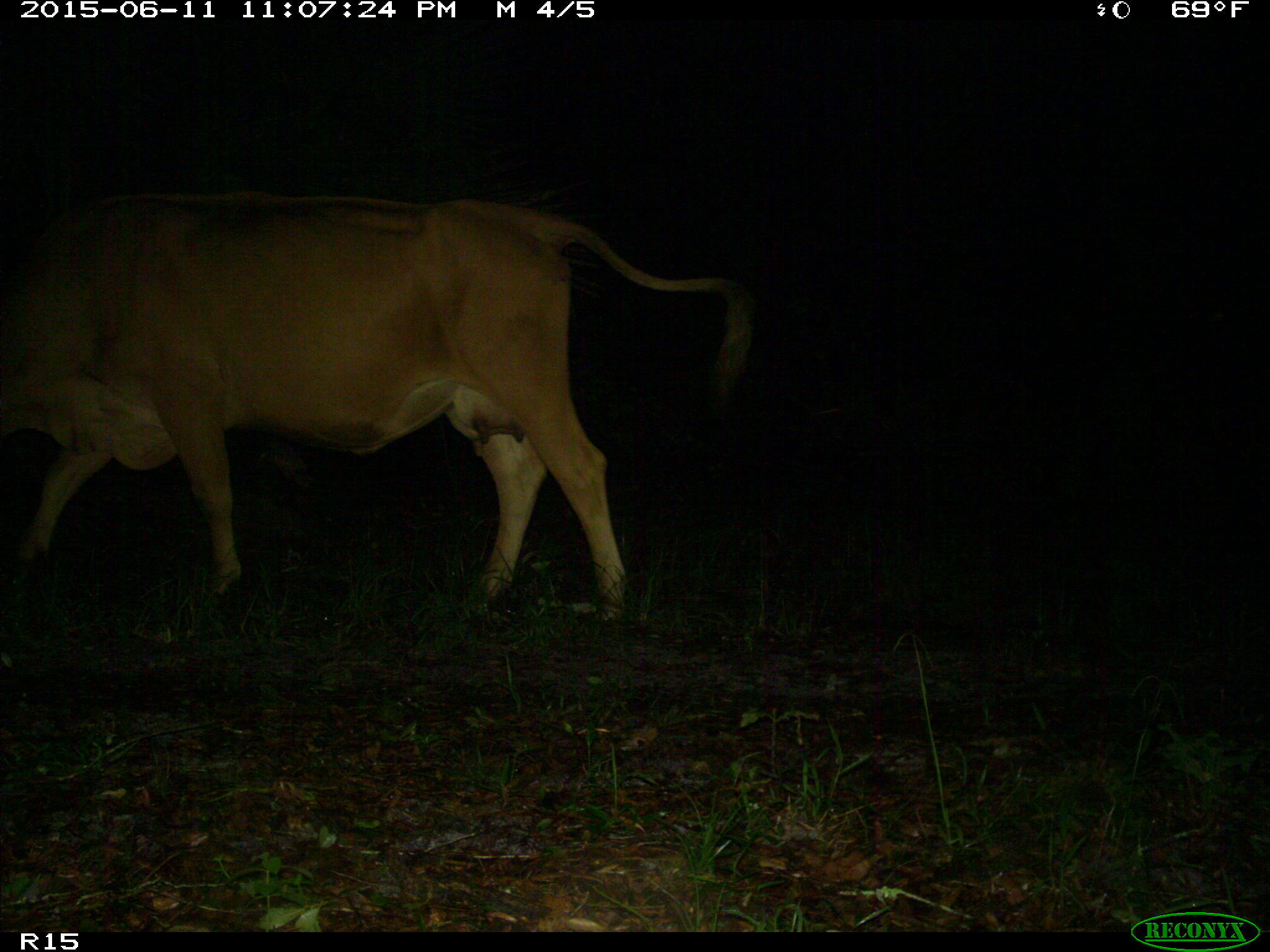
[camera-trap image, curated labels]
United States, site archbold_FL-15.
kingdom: Animalia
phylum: Chordata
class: Mammalia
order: Artiodactyla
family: Bovidae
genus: Bos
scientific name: Bos taurus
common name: domestic cow